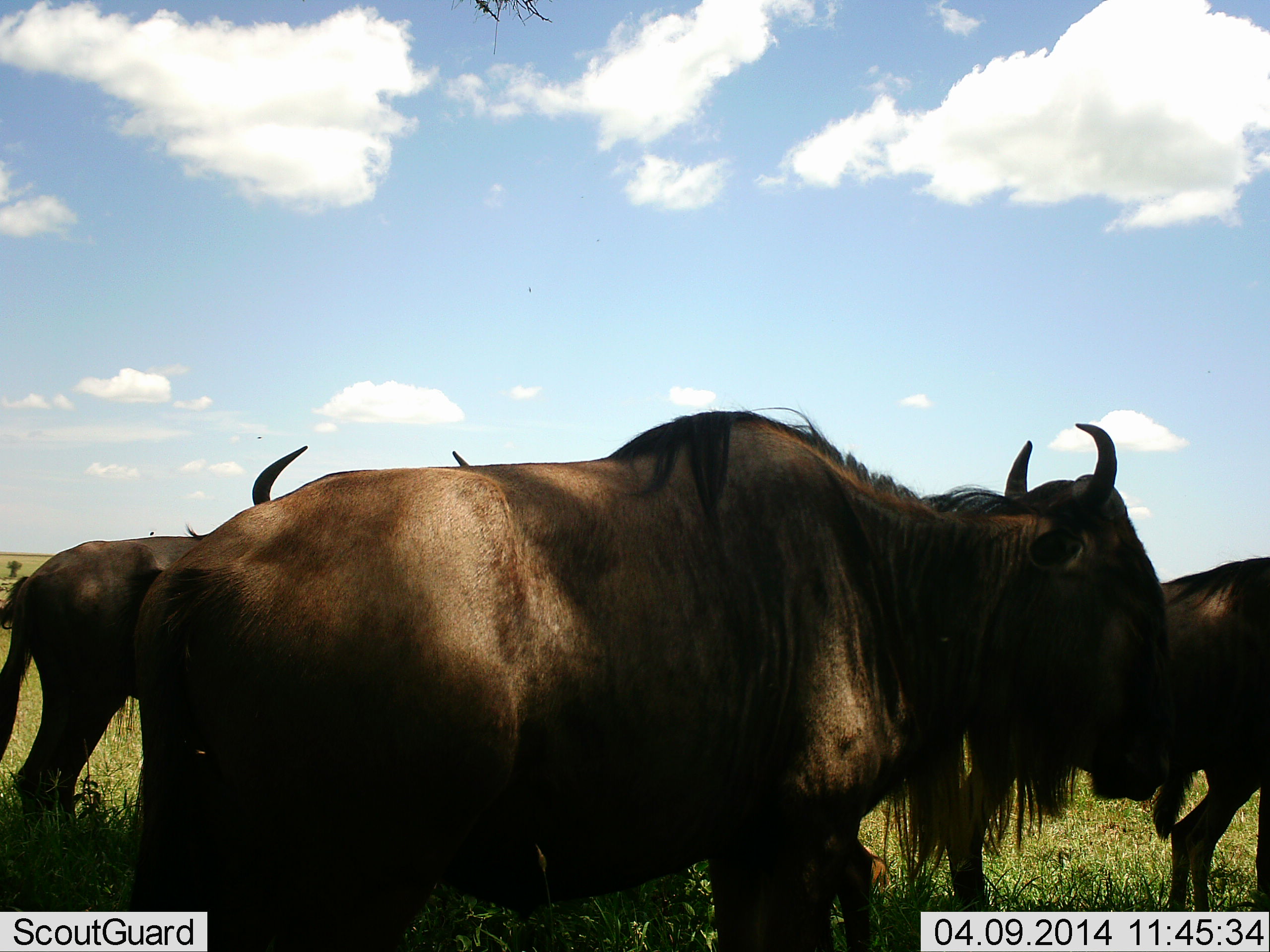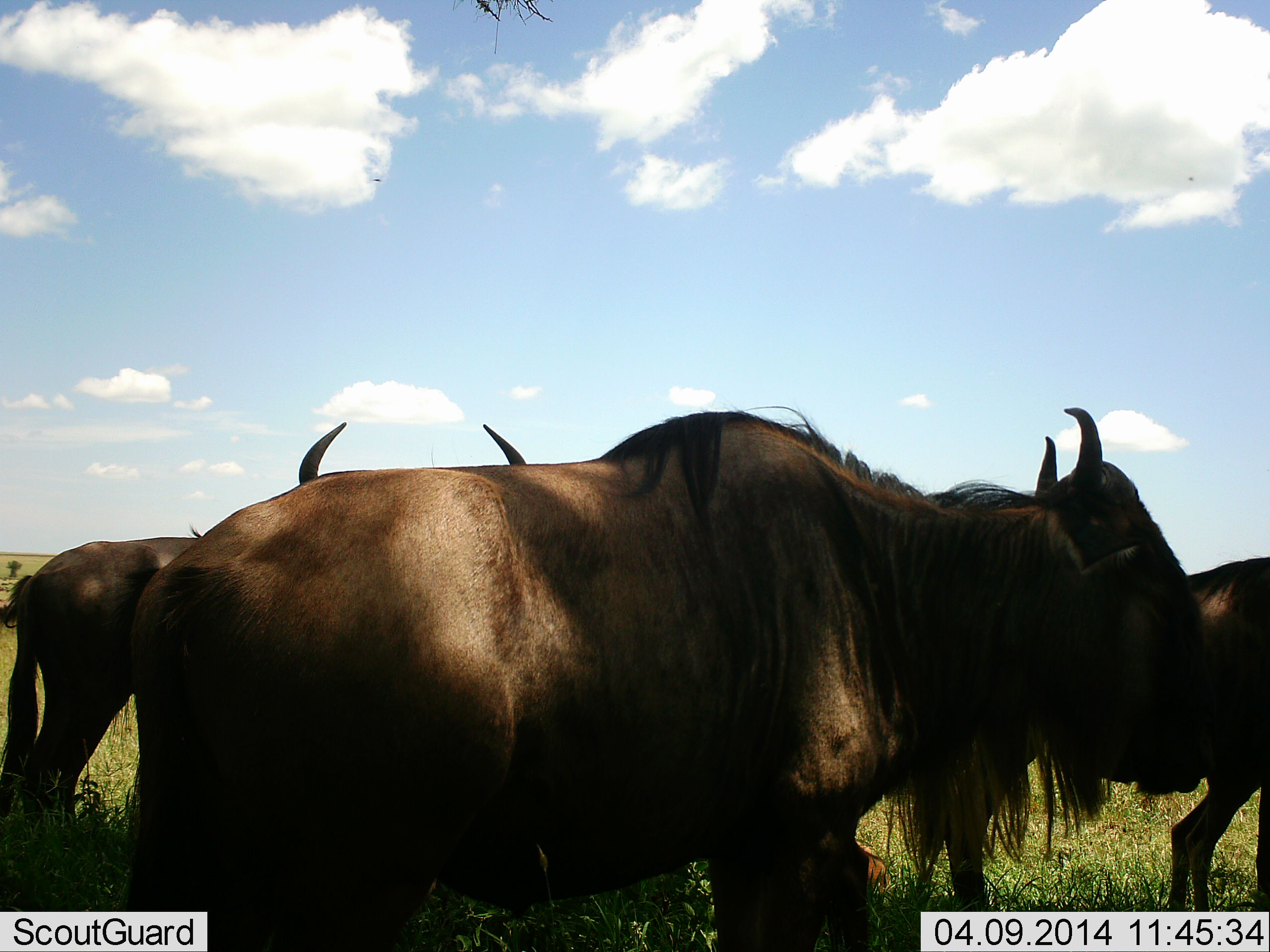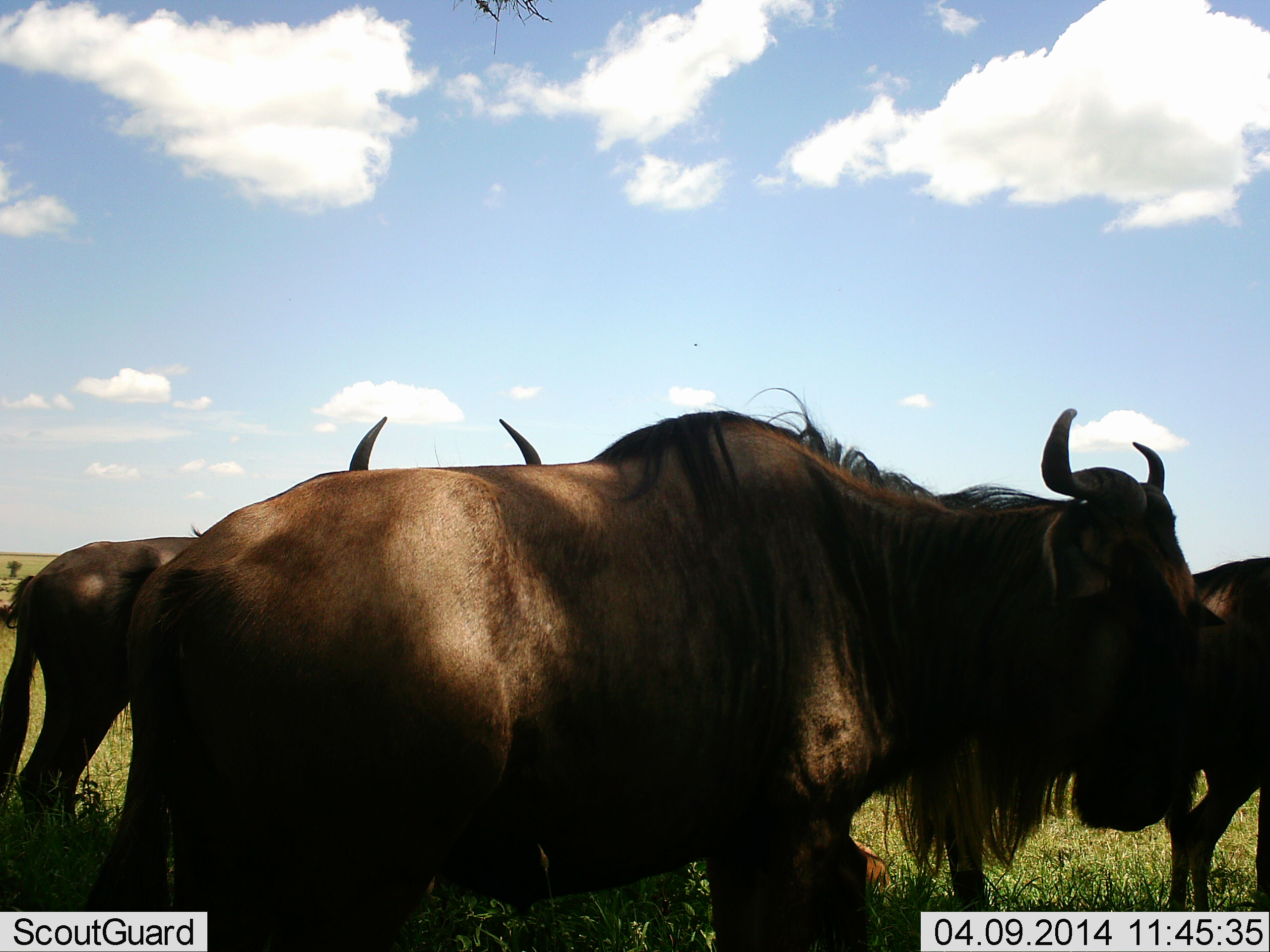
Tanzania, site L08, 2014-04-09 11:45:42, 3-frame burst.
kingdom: Animalia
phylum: Chordata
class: Mammalia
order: Artiodactyla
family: Bovidae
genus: Connochaetes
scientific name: Connochaetes taurinus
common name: blue wildebeest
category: wildebeest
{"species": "wildebeest (blue wildebeest) (Connochaetes taurinus)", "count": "4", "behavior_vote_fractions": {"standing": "60%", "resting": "20%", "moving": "20%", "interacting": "10%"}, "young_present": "0%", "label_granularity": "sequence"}